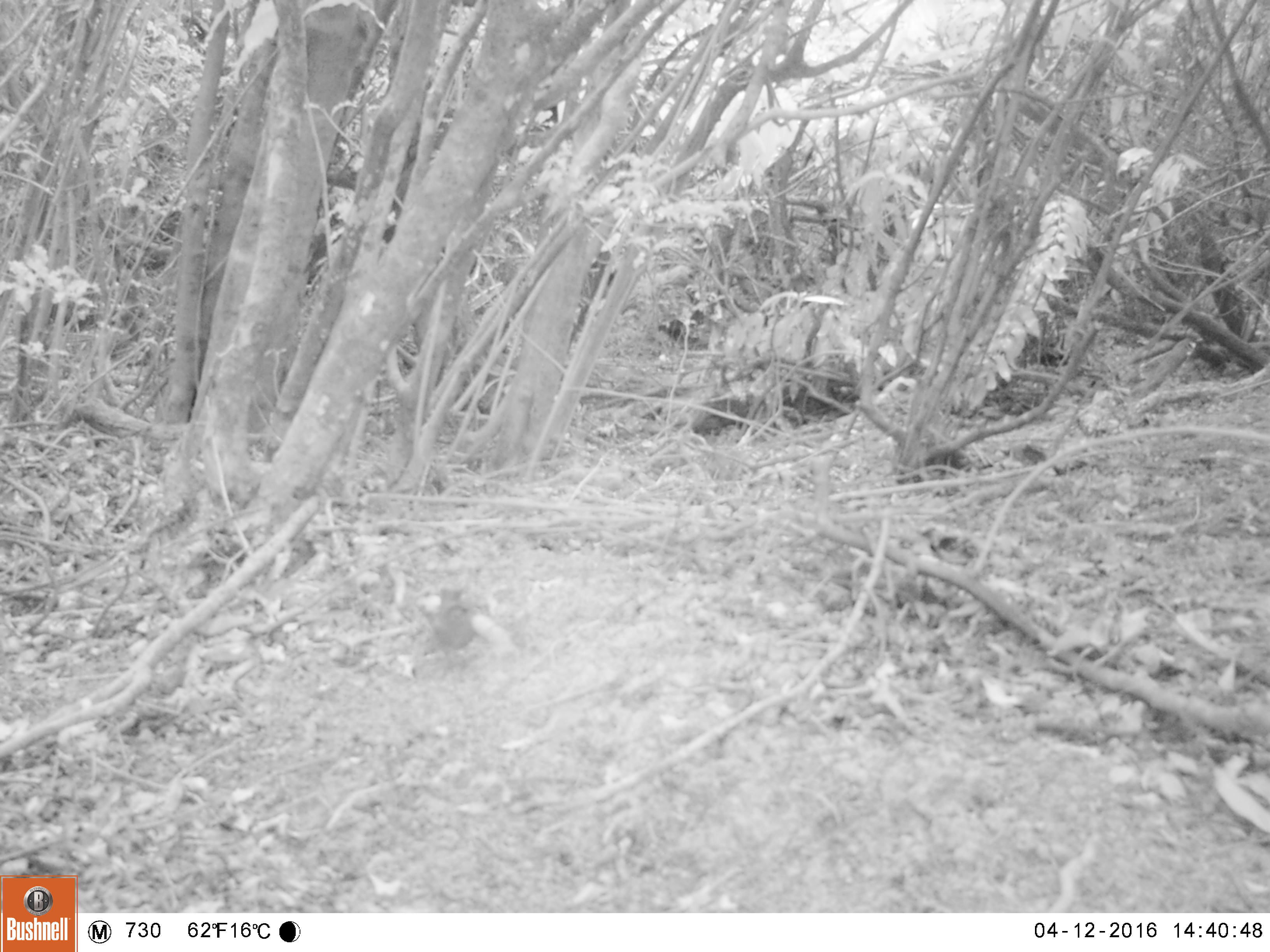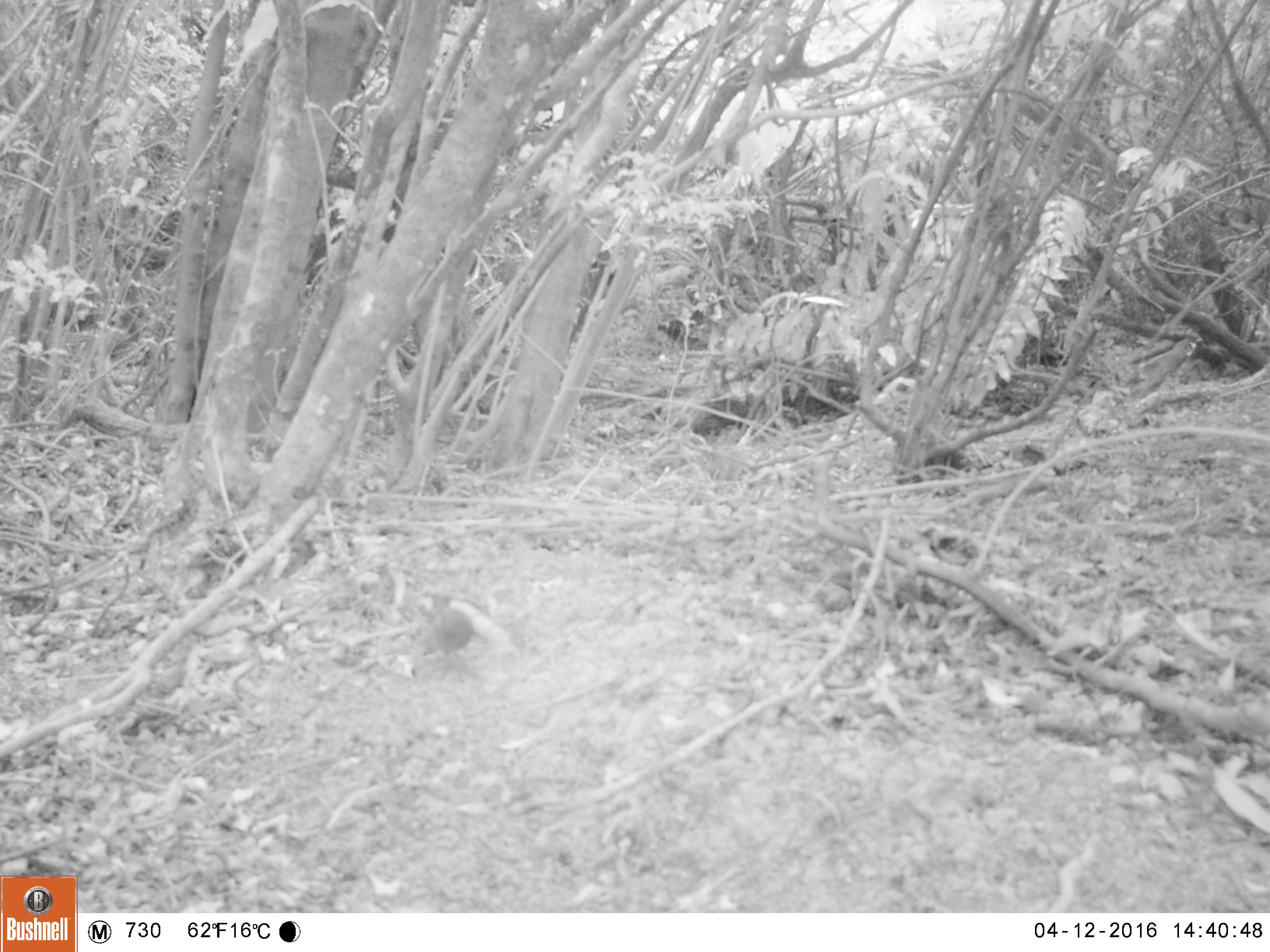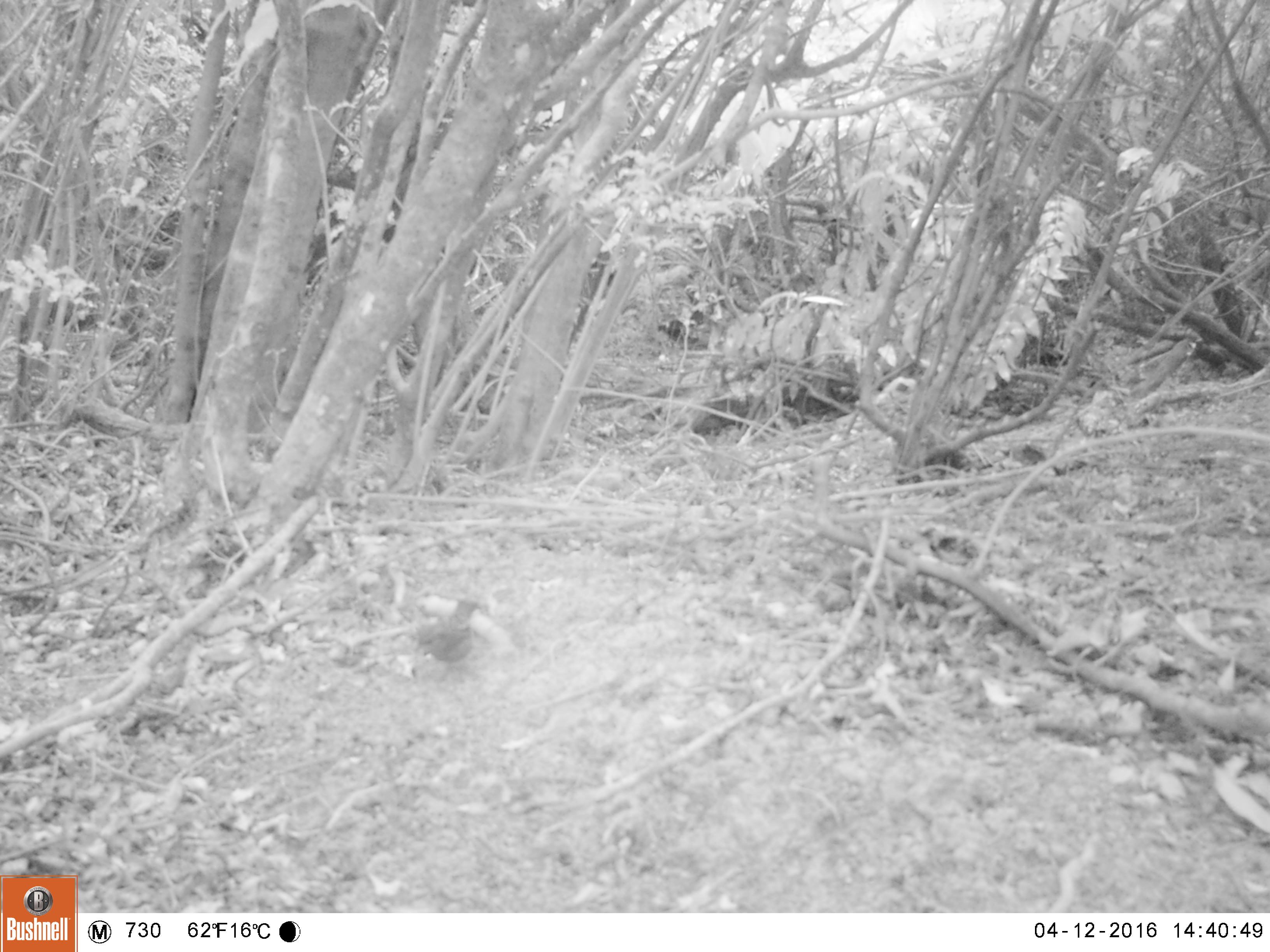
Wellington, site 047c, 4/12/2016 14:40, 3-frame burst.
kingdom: Animalia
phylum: Chordata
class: Aves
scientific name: Aves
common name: bird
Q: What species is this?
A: Bird (Aves).